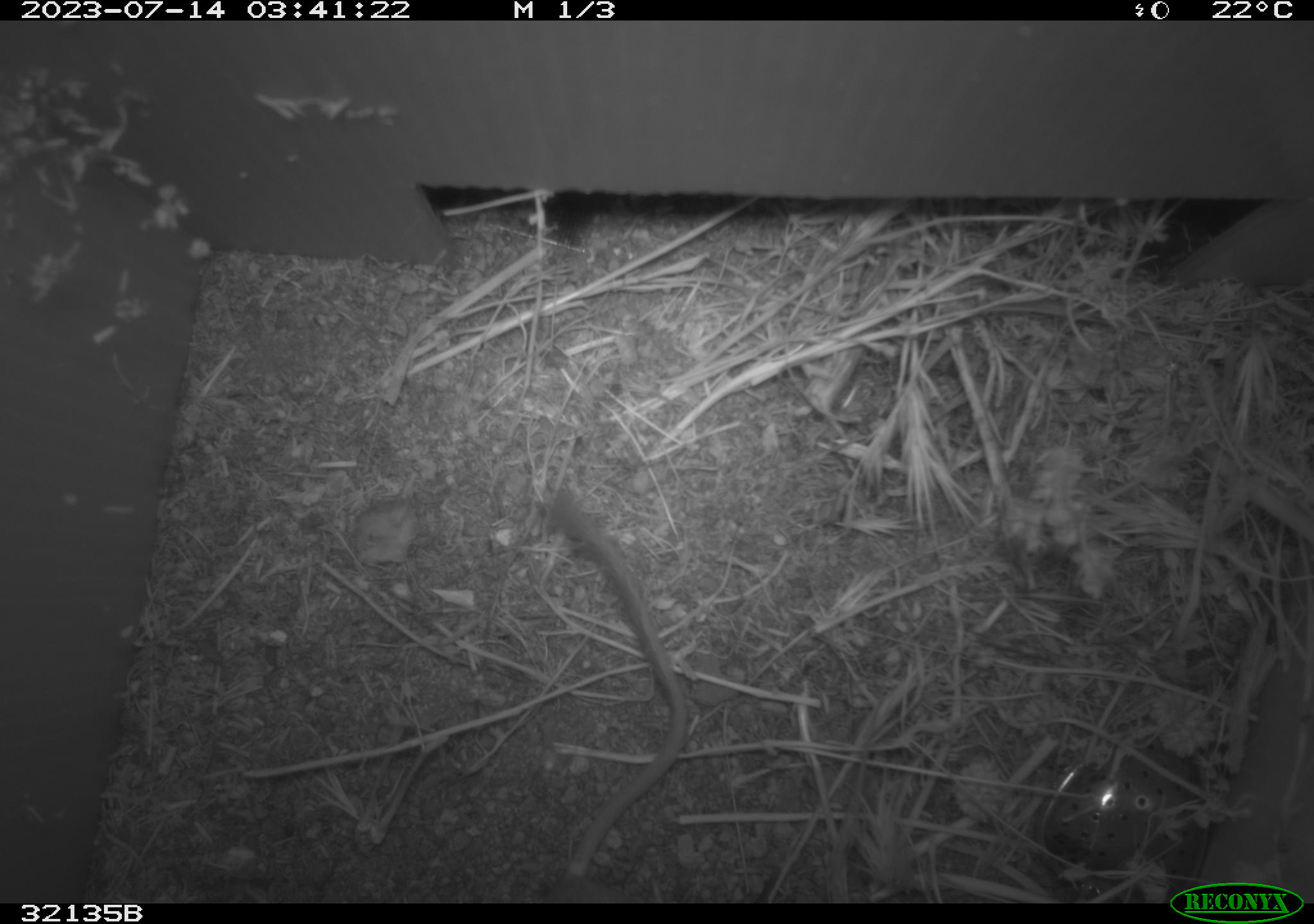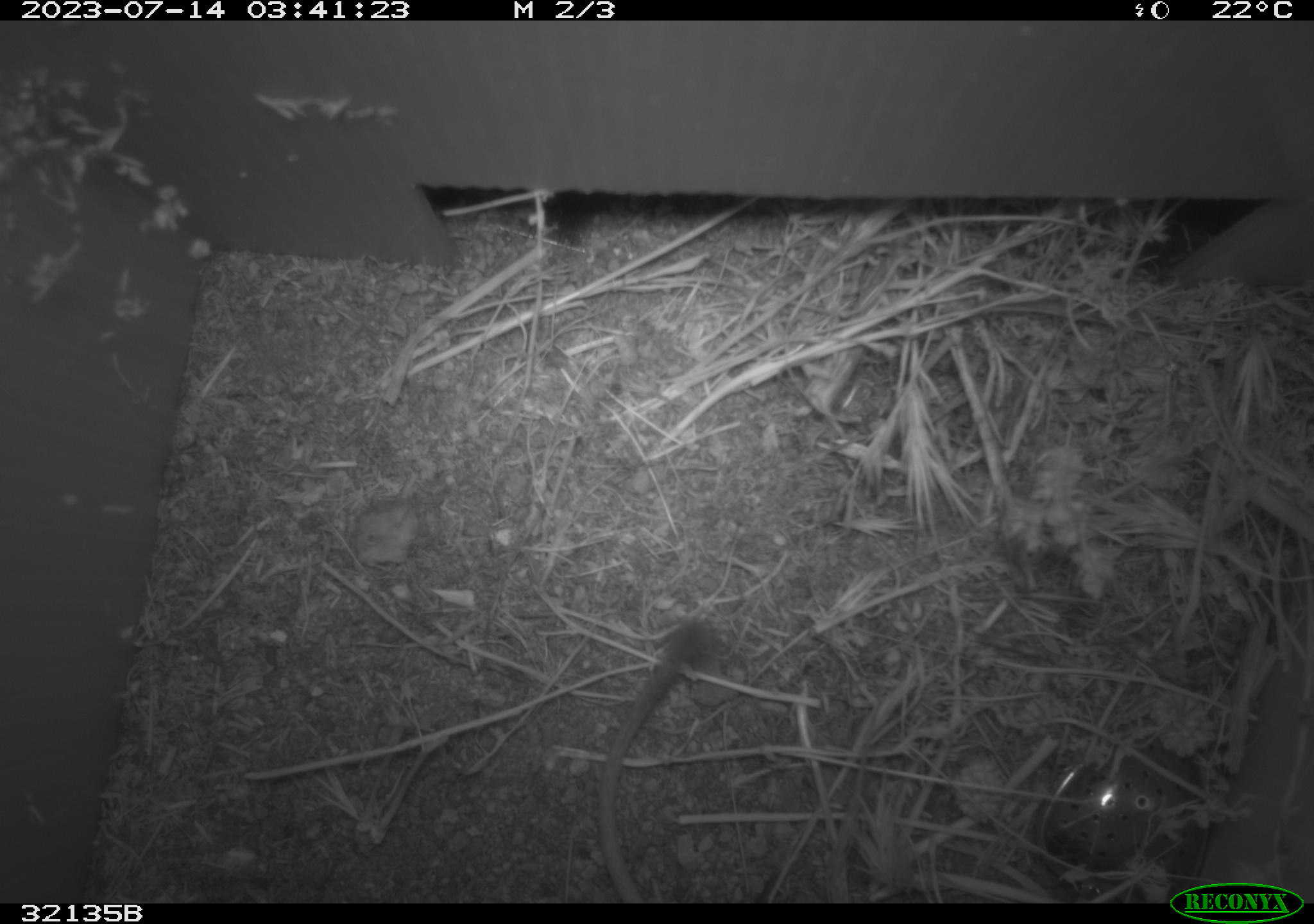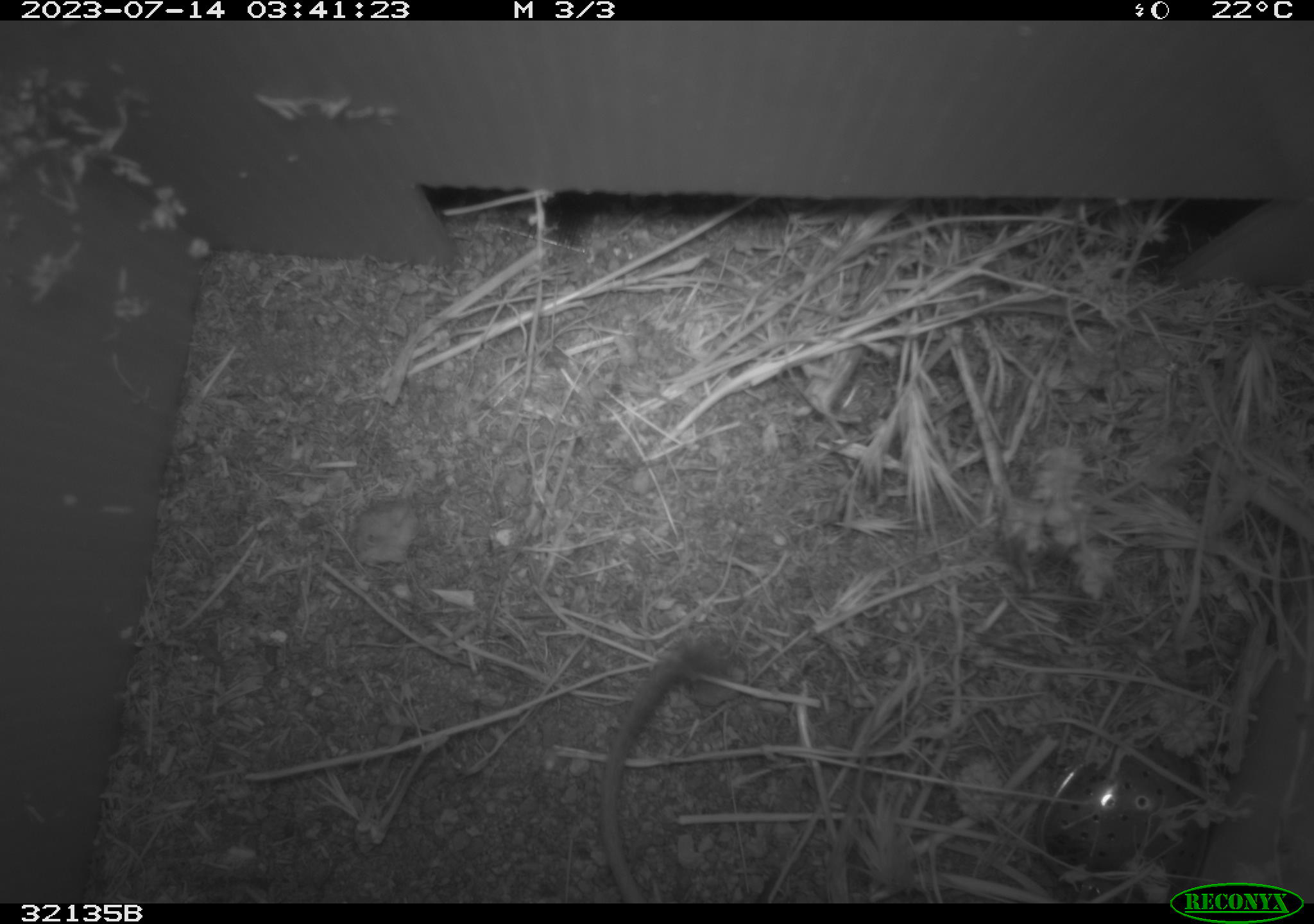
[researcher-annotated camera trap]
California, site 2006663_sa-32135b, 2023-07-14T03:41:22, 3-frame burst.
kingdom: Animalia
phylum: Chordata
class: Mammalia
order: Rodentia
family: Heteromyidae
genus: Dipodomys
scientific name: Dipodomys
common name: kangaroo rats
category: dipodomys species